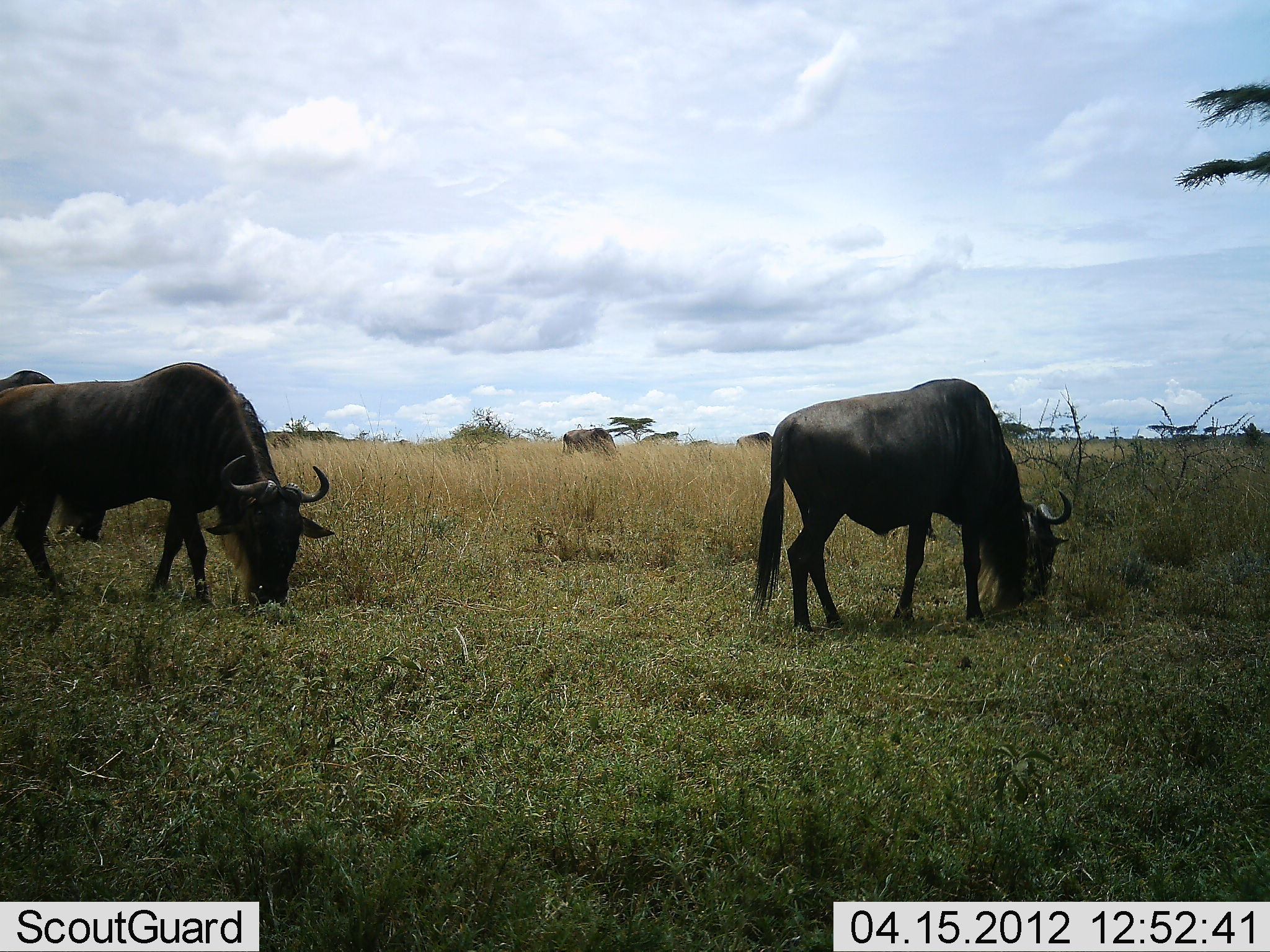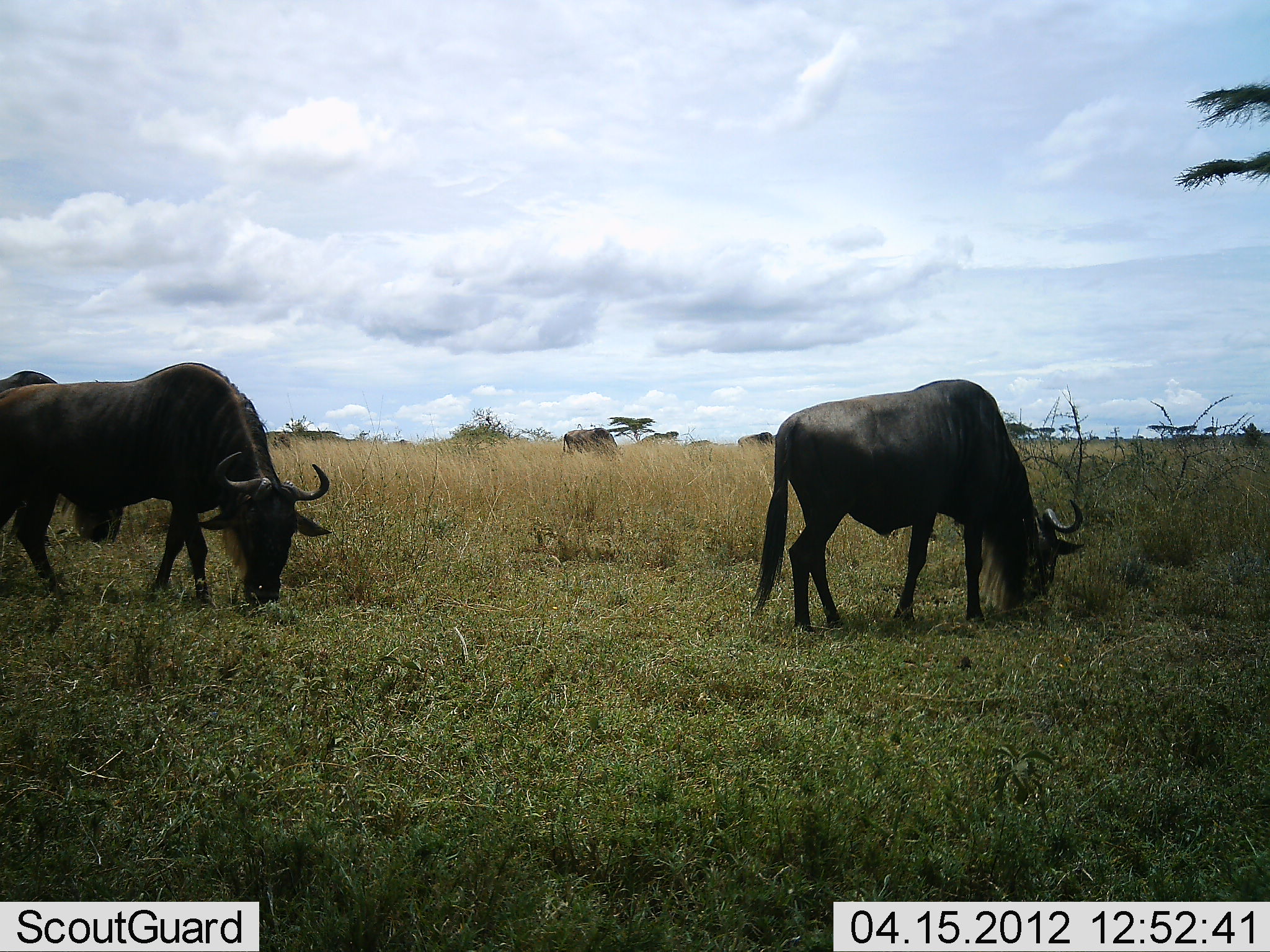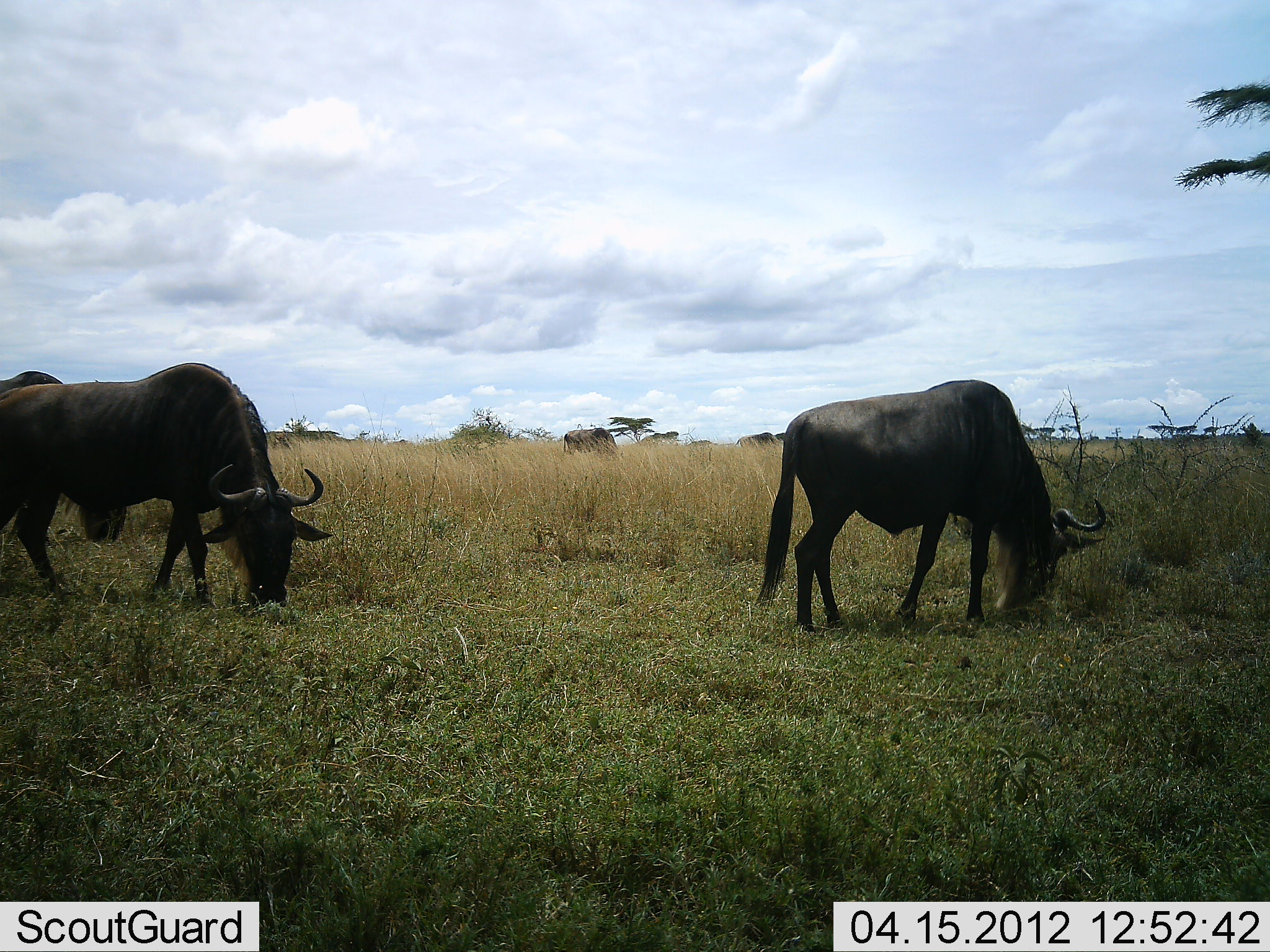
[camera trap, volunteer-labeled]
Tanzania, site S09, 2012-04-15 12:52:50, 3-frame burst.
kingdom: Animalia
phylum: Chordata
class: Mammalia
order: Artiodactyla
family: Bovidae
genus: Connochaetes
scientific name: Connochaetes taurinus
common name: blue wildebeest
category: wildebeest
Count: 3.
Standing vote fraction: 24%.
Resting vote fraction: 0%.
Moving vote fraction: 0%.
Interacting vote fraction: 0%.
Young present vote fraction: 0%.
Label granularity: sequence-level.